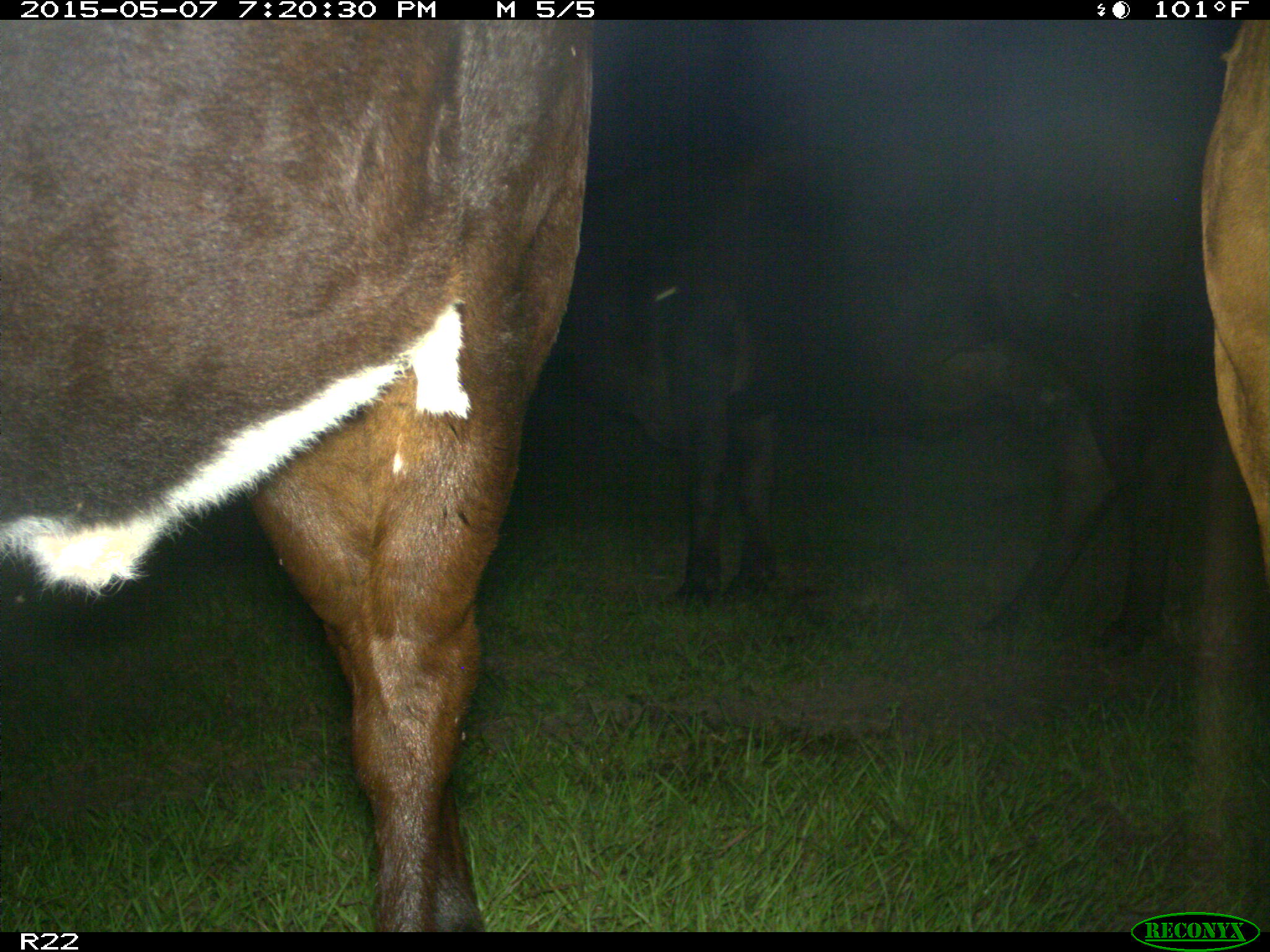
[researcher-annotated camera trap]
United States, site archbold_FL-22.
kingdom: Animalia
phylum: Chordata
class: Mammalia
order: Artiodactyla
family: Bovidae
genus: Bos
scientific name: Bos taurus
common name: domestic cow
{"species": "Bos taurus (domestic cow)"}